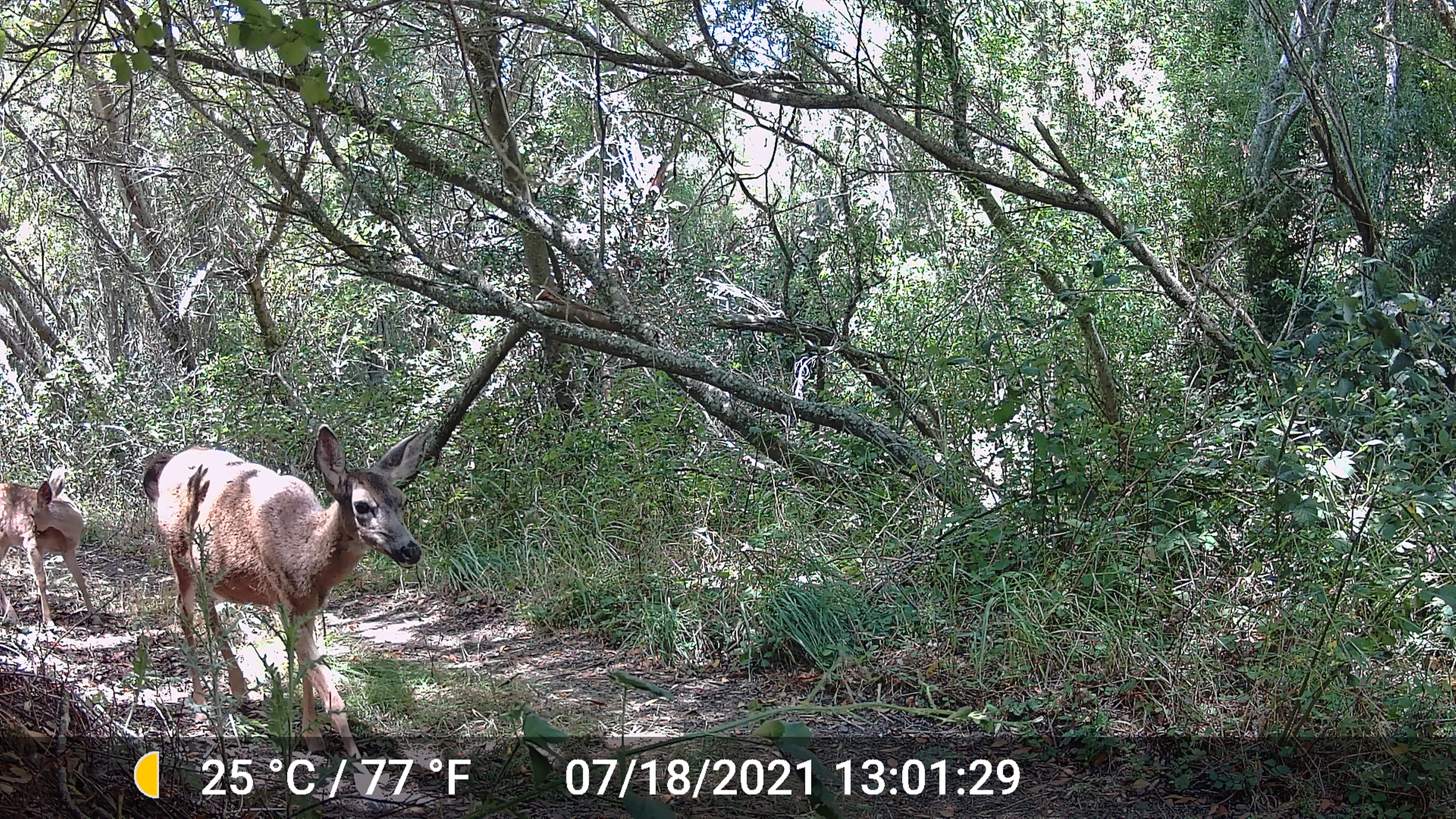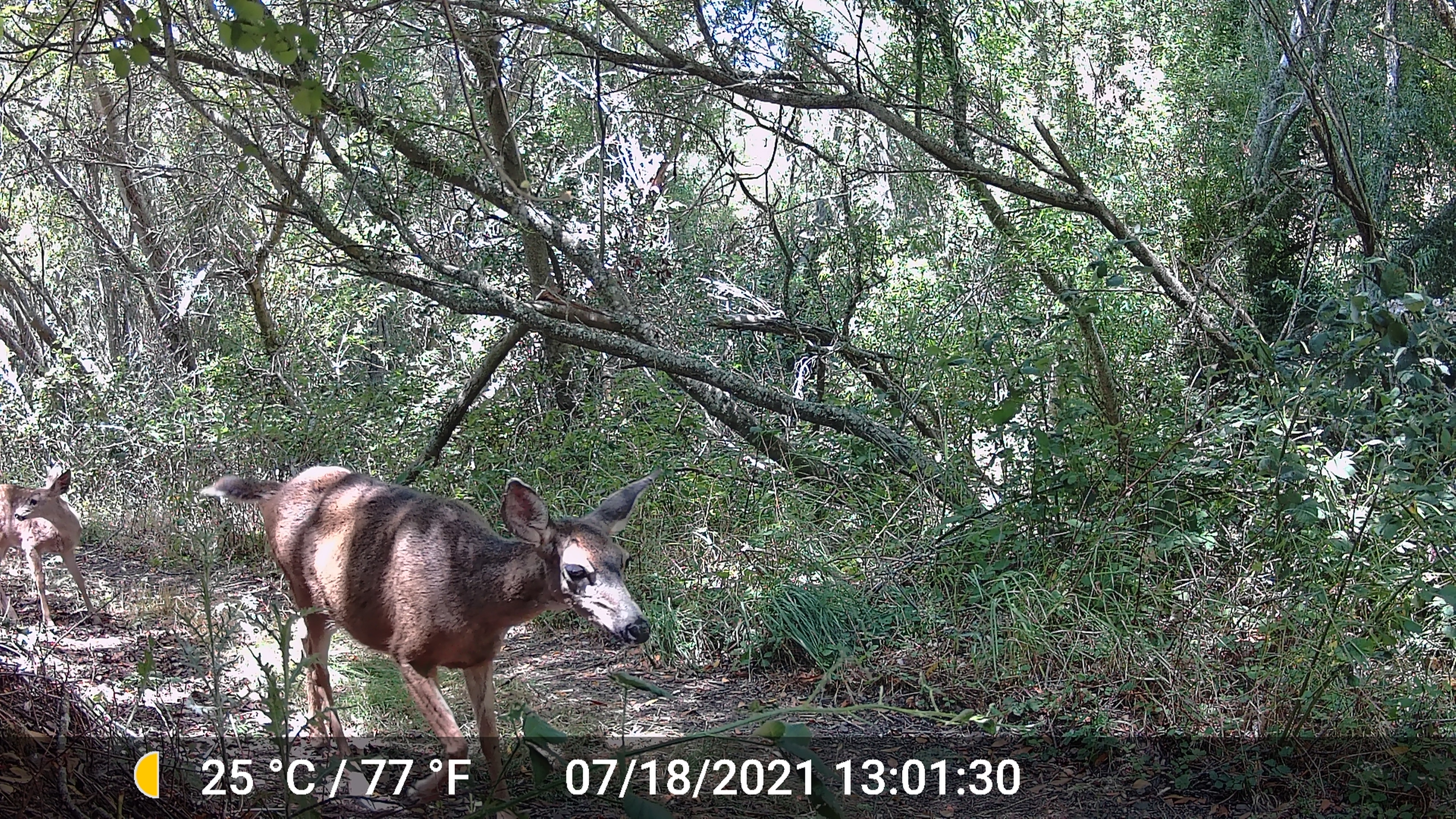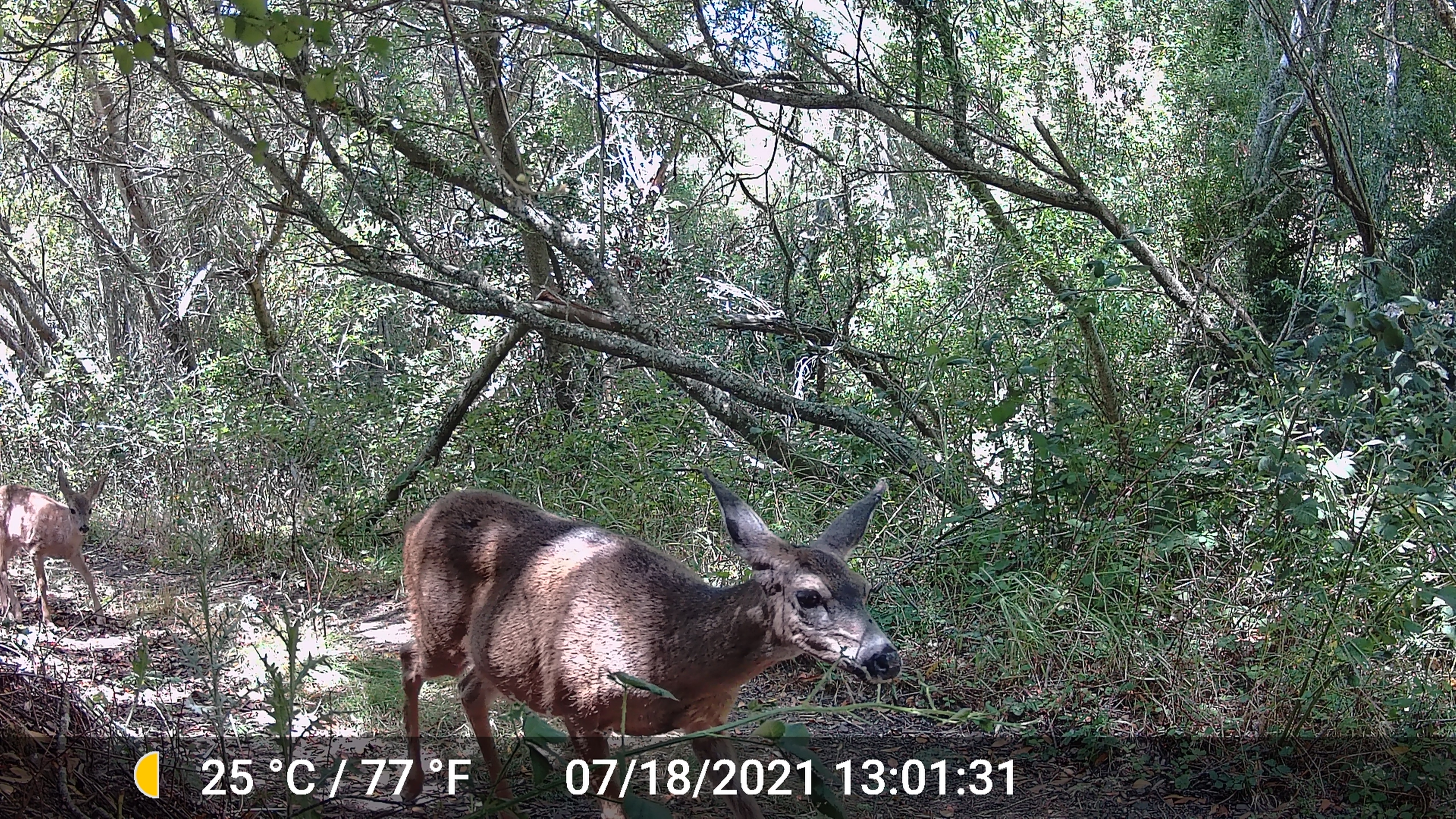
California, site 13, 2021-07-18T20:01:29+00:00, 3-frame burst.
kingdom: Animalia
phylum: Chordata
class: Mammalia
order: Artiodactyla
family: Cervidae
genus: Odocoileus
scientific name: Odocoileus hemionus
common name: mule deer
Mule deer (Odocoileus hemionus).